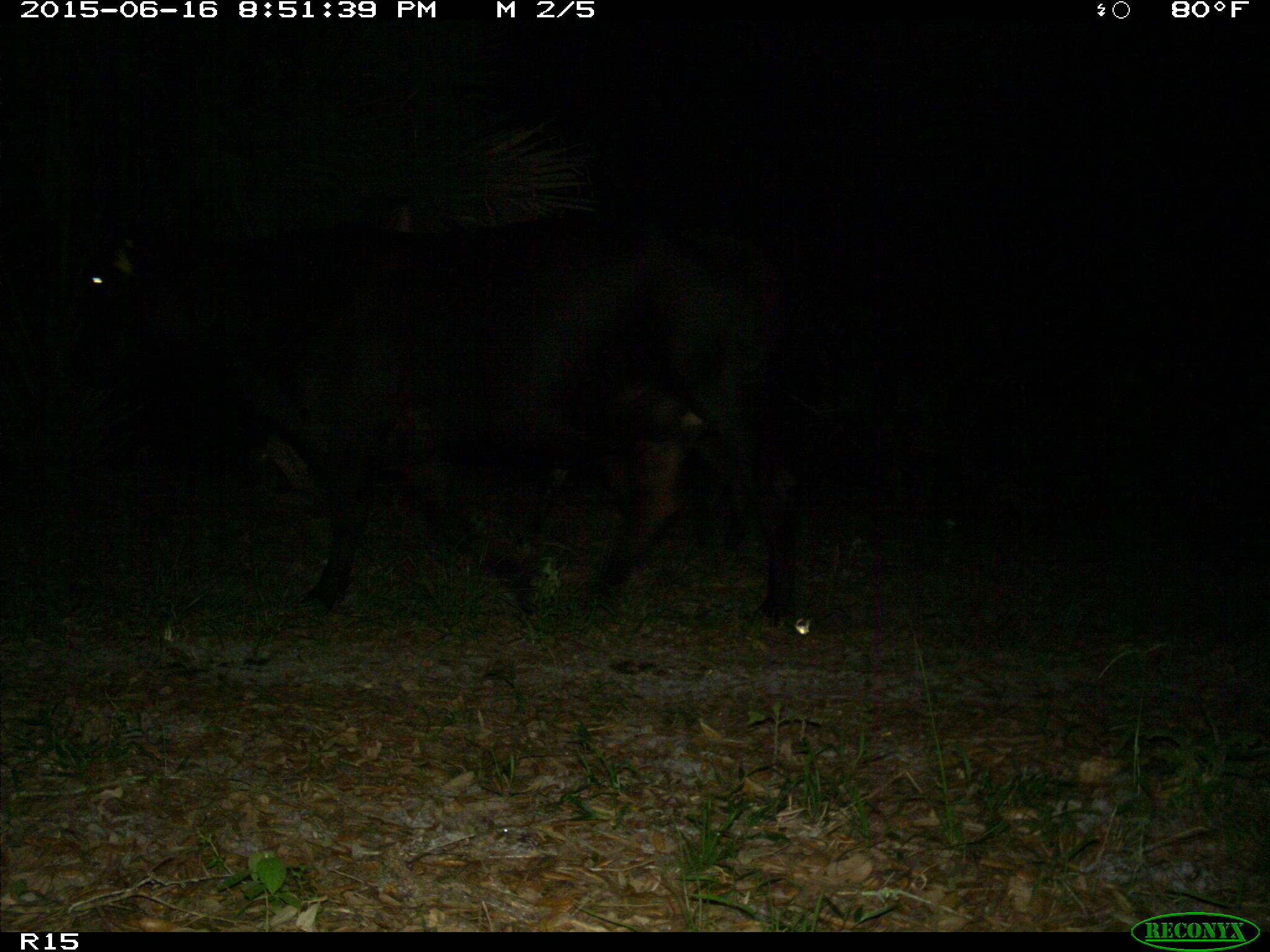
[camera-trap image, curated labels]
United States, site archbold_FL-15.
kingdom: Animalia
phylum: Chordata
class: Mammalia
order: Artiodactyla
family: Bovidae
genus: Bos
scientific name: Bos taurus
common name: domestic cow